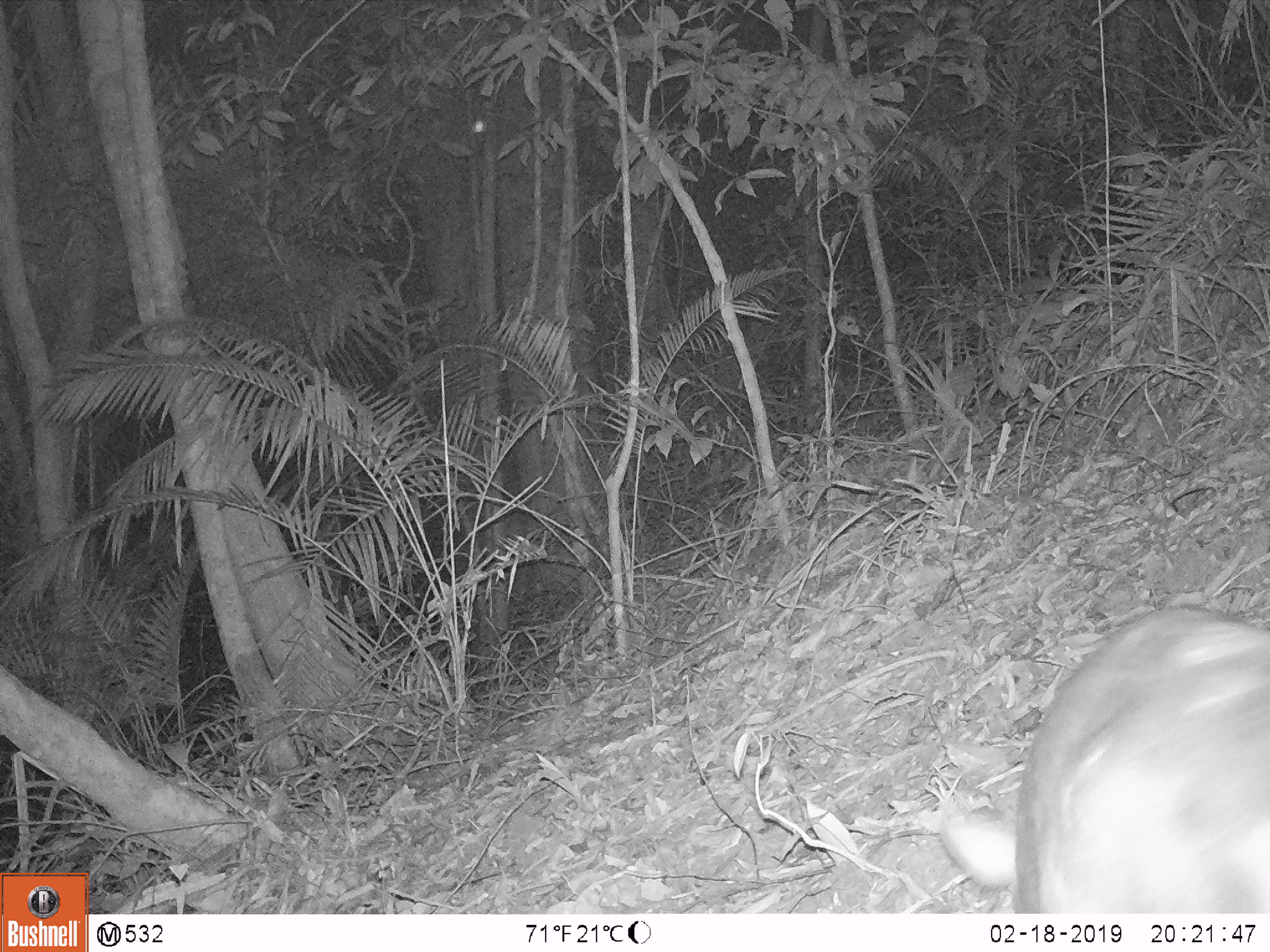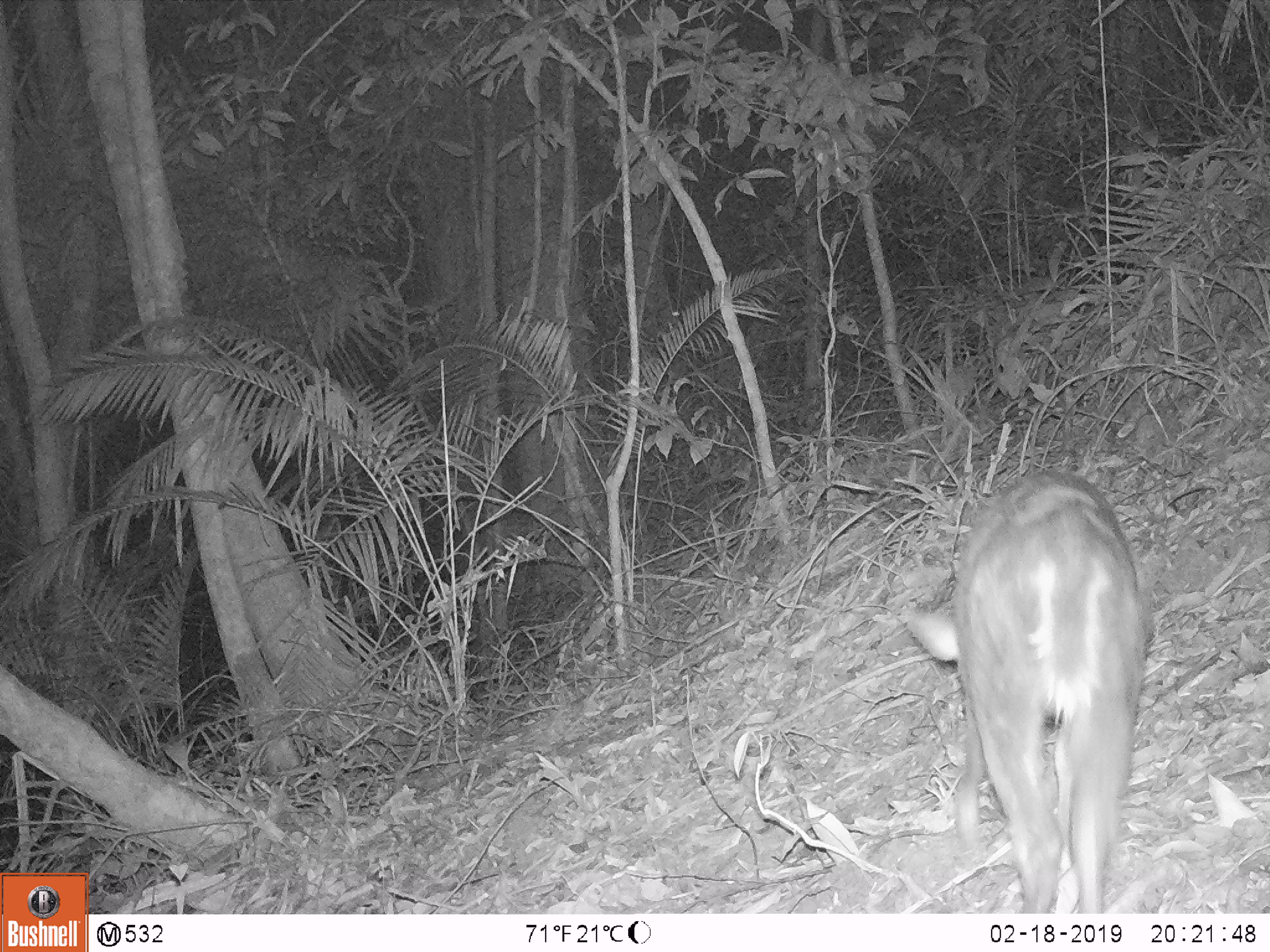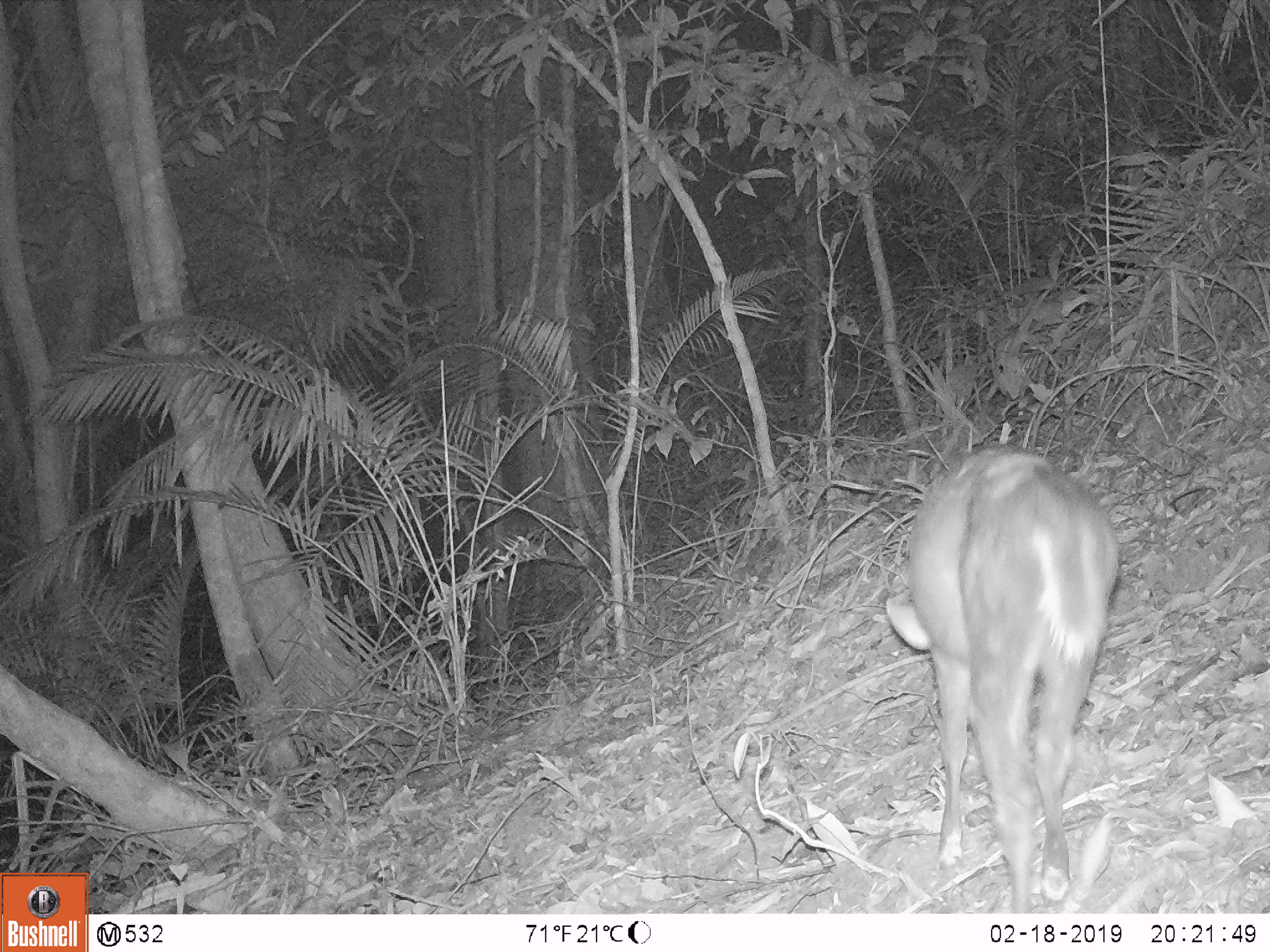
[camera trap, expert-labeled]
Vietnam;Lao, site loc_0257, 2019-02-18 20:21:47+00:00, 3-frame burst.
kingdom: Animalia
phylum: Chordata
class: Mammalia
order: Artiodactyla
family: Cervidae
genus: Muntiacus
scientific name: Muntiacus rooseveltorum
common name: roosevelt's muntjac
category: roosevelts muntjac group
Roosevelts muntjac group (roosevelt's muntjac) (Muntiacus rooseveltorum). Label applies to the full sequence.